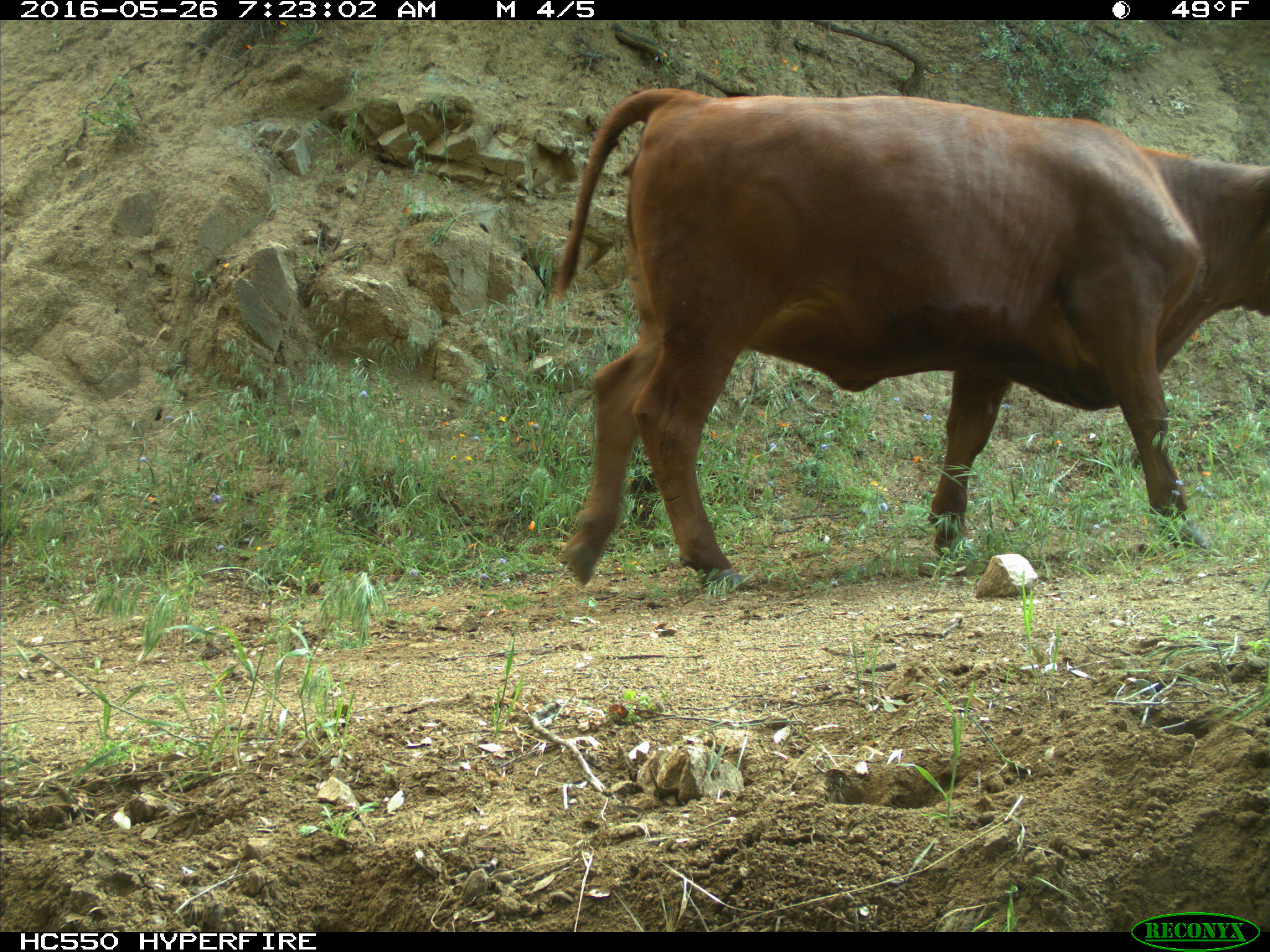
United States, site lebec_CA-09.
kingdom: Animalia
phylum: Chordata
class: Mammalia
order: Artiodactyla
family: Bovidae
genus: Bos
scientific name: Bos taurus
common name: domestic cow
Bos taurus (domestic cow).